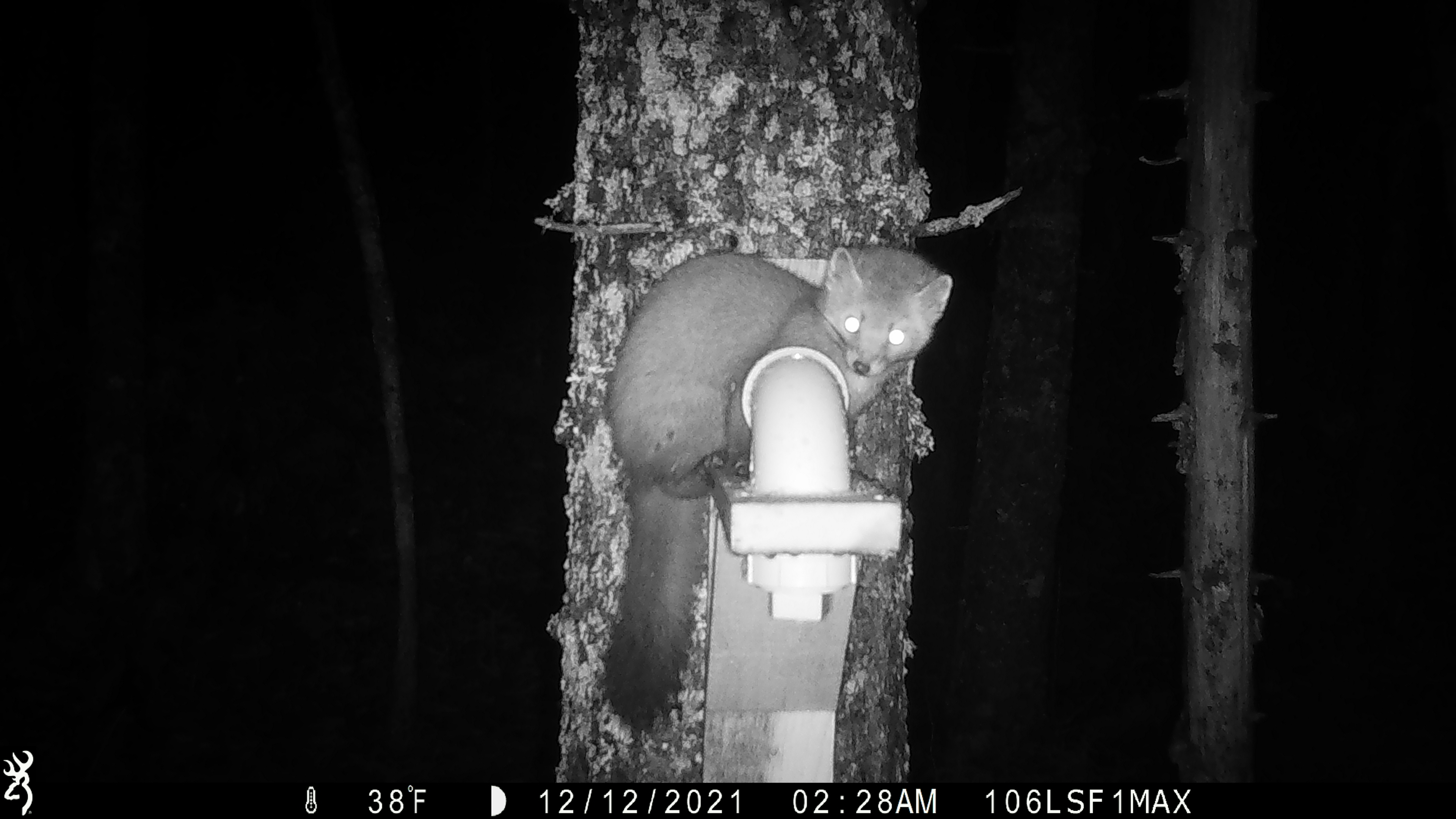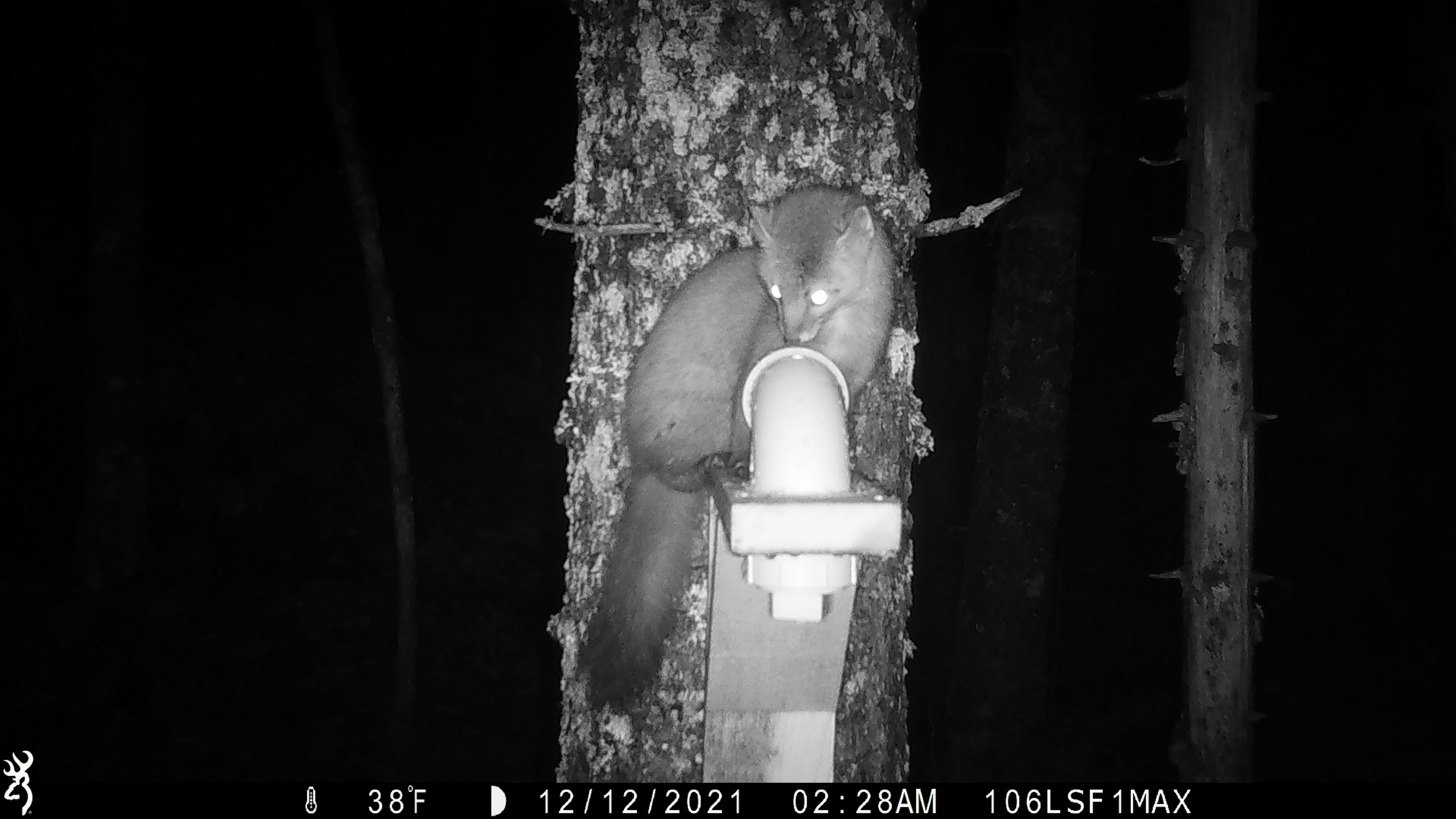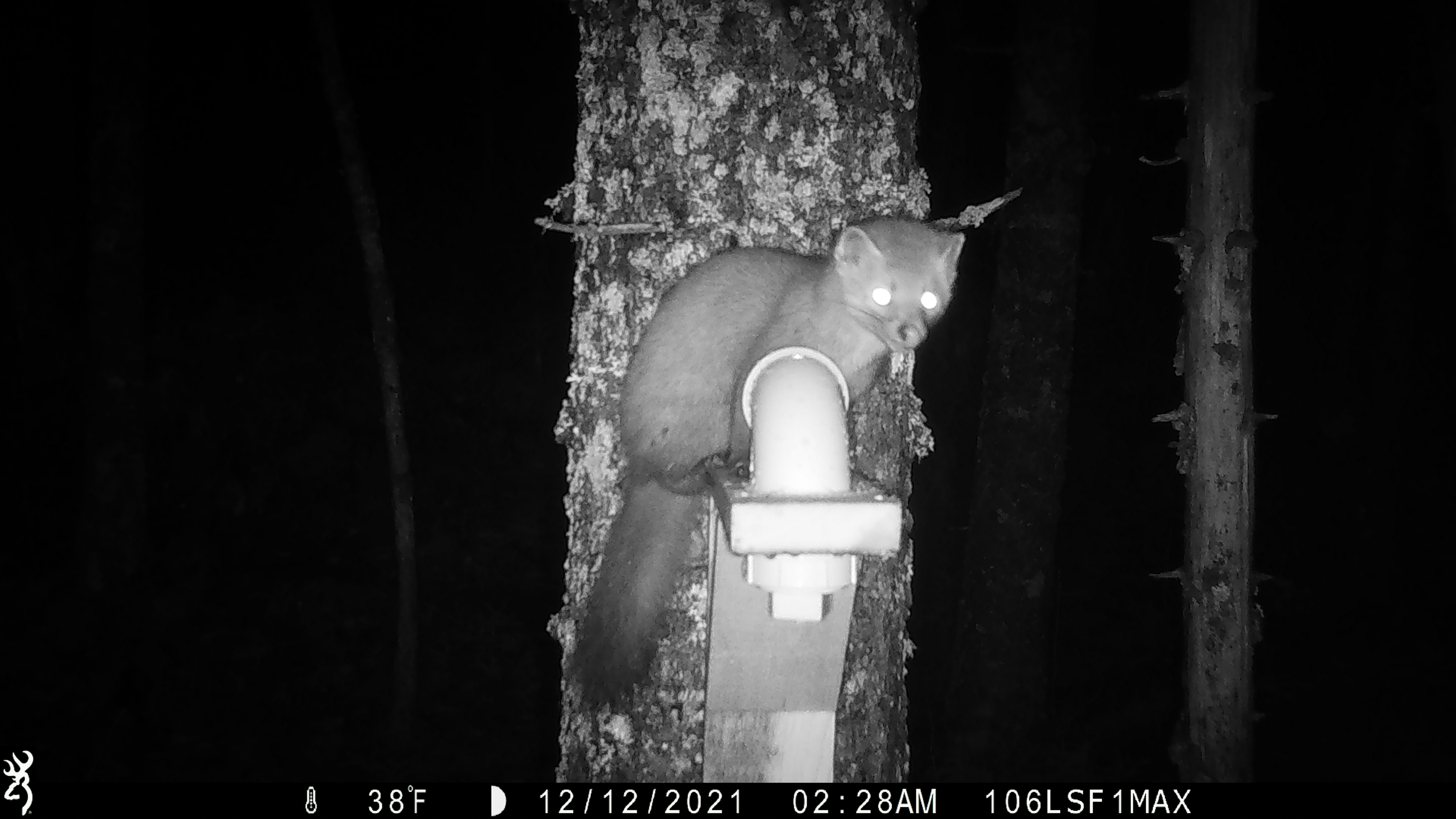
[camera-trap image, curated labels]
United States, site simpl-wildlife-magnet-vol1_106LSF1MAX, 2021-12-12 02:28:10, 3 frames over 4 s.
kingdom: Animalia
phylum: Chordata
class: Mammalia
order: Carnivora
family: Mustelidae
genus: Martes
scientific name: Martes americana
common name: american marten